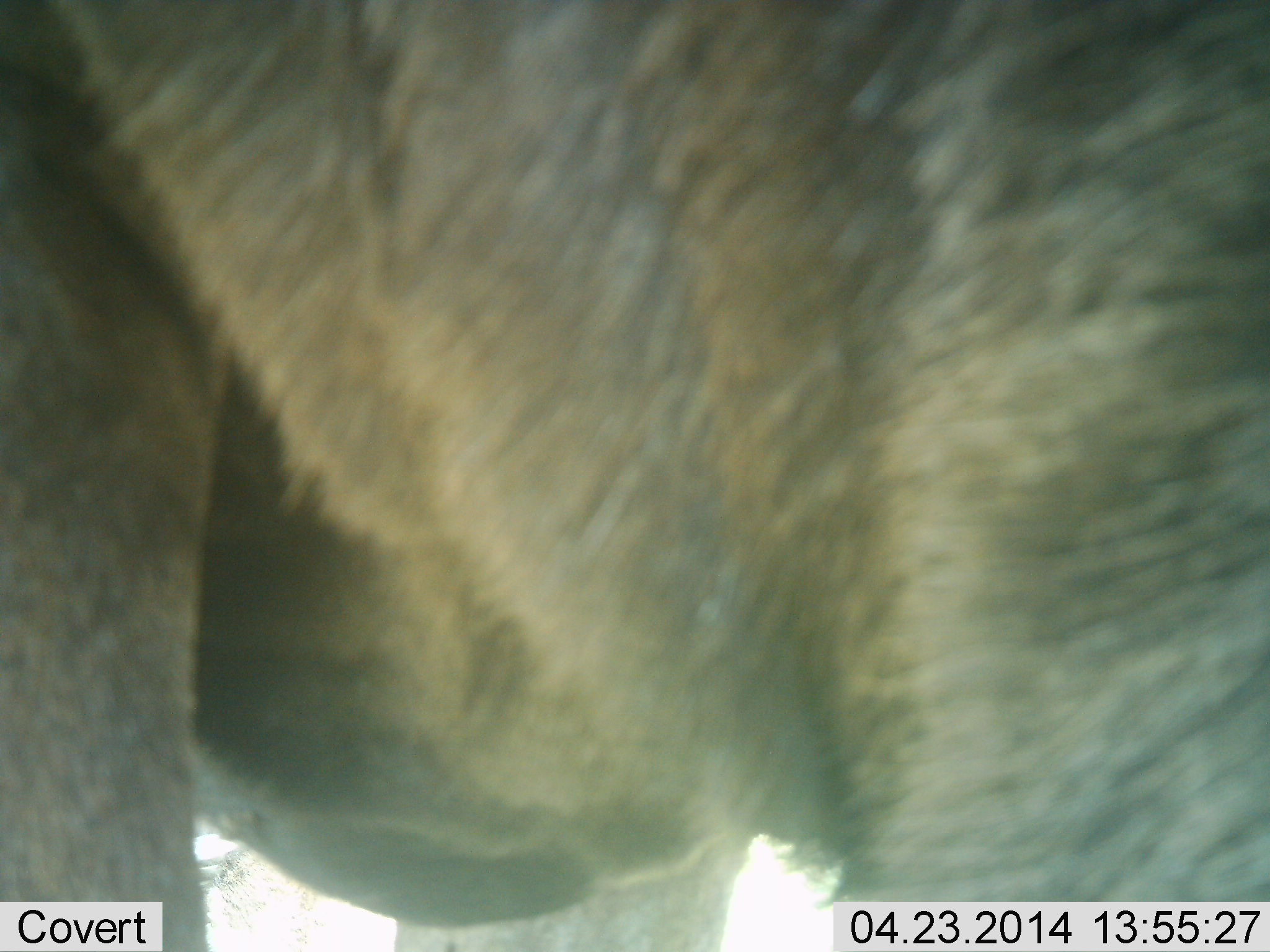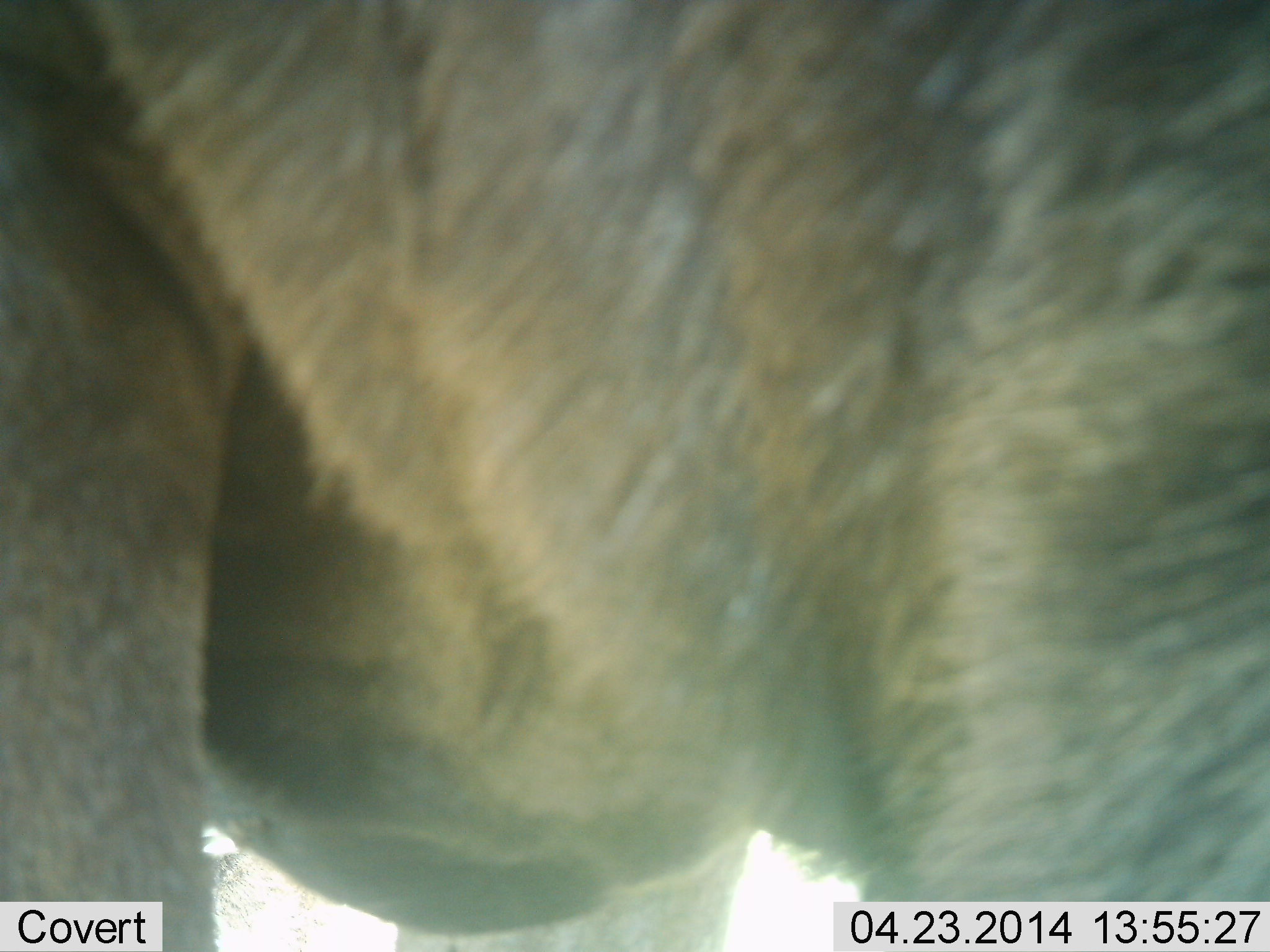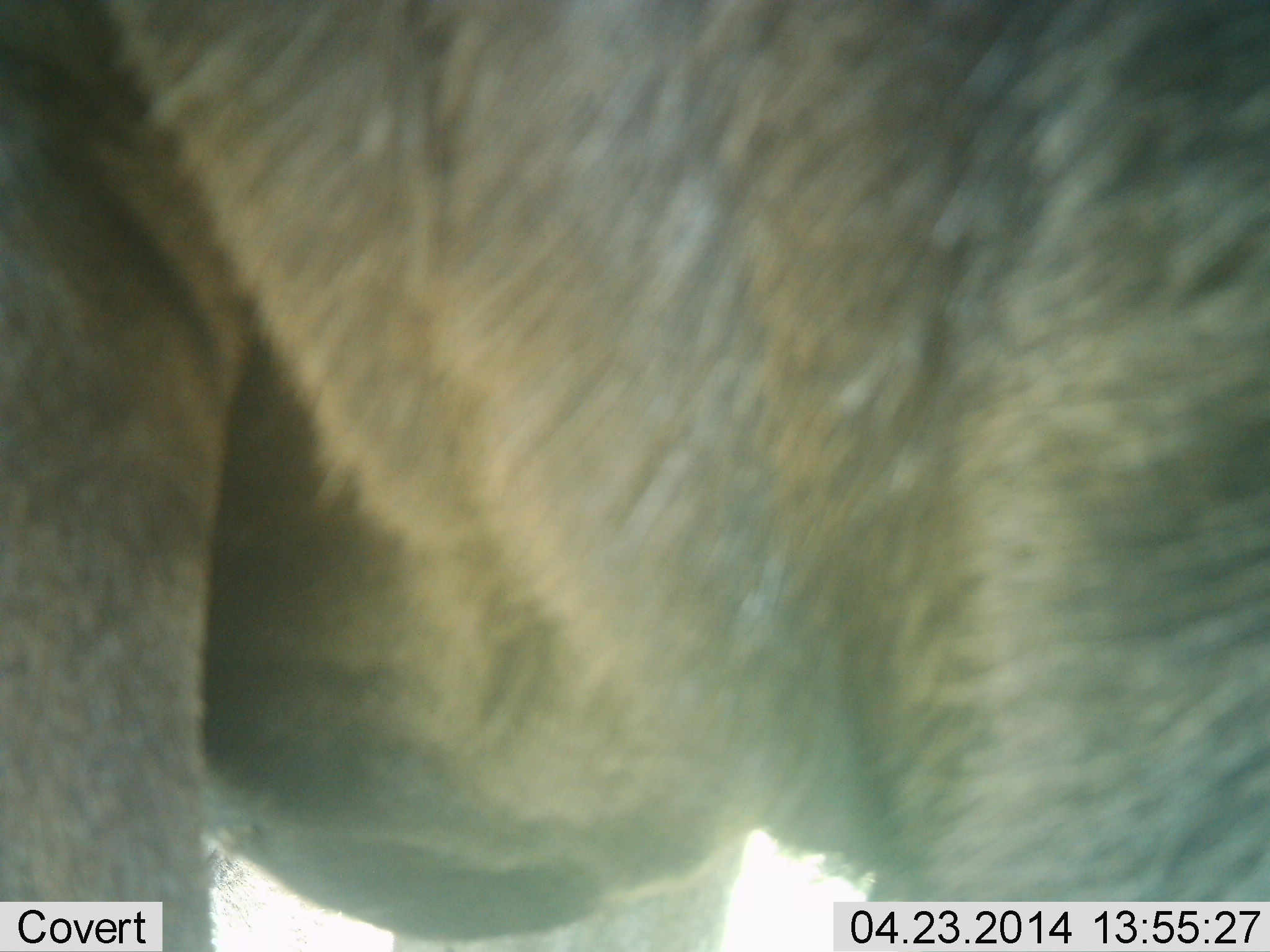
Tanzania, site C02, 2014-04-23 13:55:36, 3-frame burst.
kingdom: Animalia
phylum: Chordata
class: Mammalia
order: Artiodactyla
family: Bovidae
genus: Connochaetes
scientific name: Connochaetes taurinus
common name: blue wildebeest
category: wildebeest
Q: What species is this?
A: Wildebeest (blue wildebeest) (Connochaetes taurinus).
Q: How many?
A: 1.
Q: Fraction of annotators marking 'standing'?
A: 90%.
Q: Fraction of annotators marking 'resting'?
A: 0%.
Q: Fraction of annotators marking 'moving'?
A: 10%.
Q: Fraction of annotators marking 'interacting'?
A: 0%.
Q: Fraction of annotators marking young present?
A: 0%.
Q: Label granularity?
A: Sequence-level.